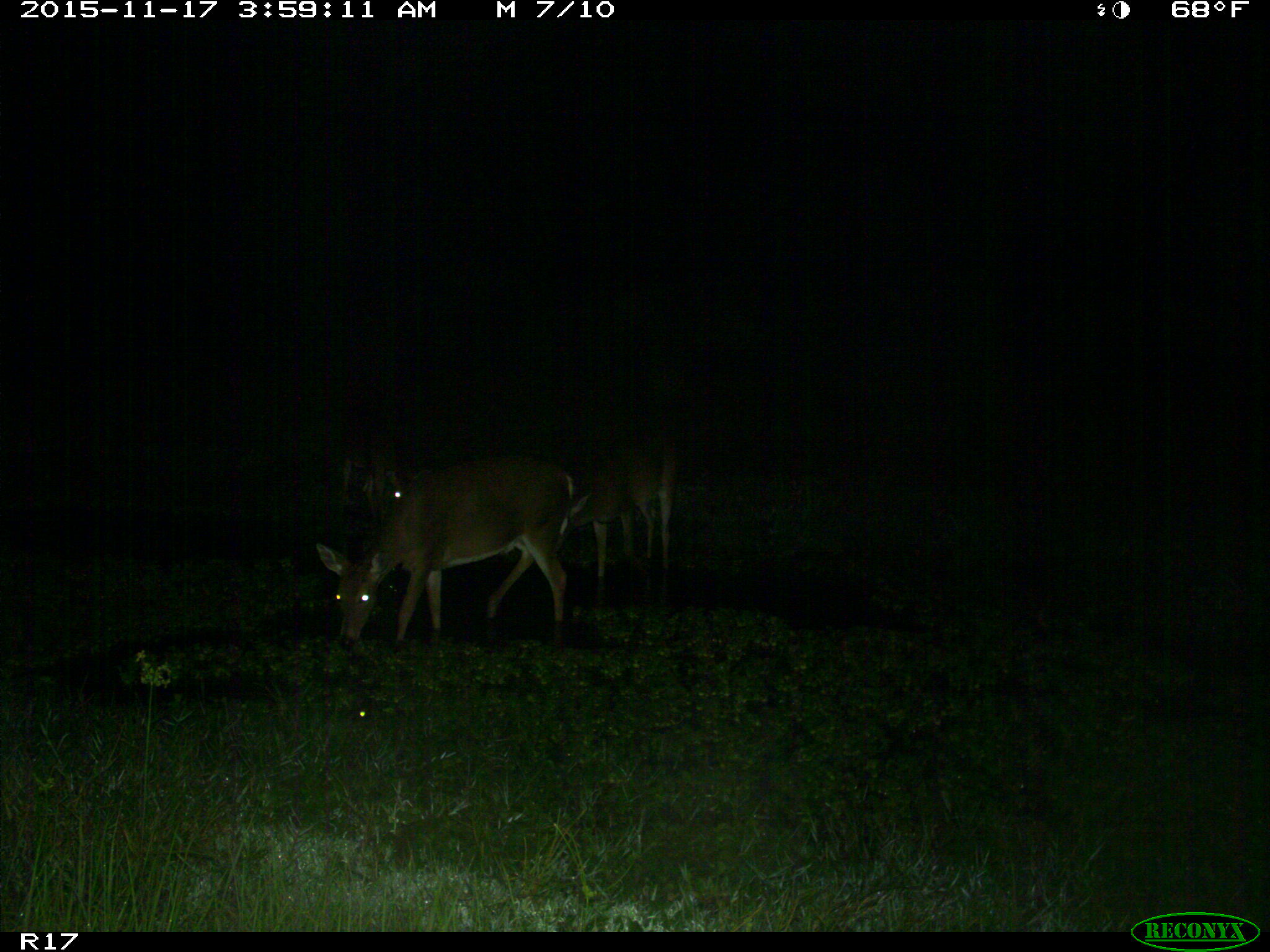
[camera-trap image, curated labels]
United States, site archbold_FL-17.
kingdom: Animalia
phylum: Chordata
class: Mammalia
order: Artiodactyla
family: Cervidae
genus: Odocoileus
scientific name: Odocoileus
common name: deer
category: unidentified deer